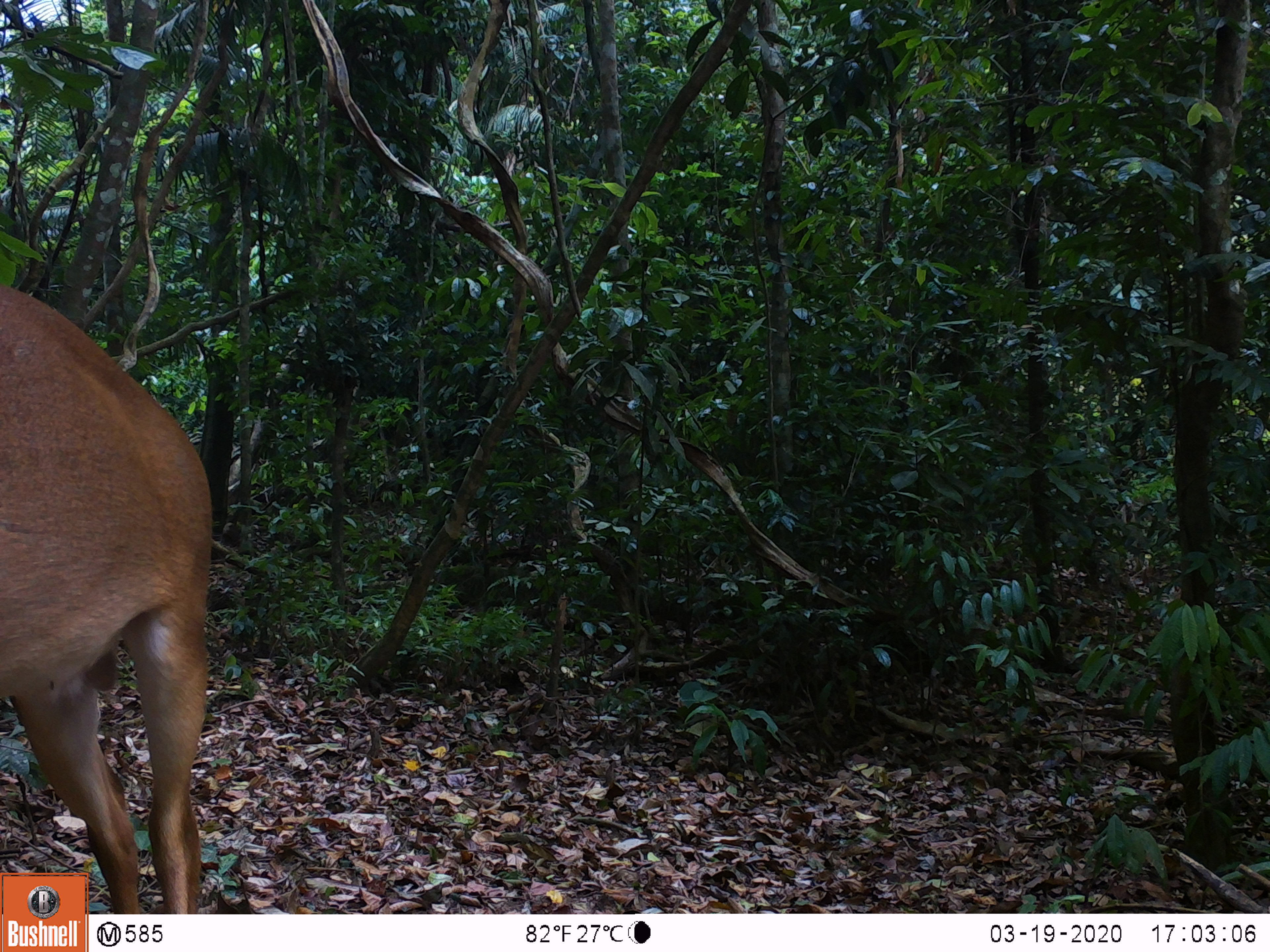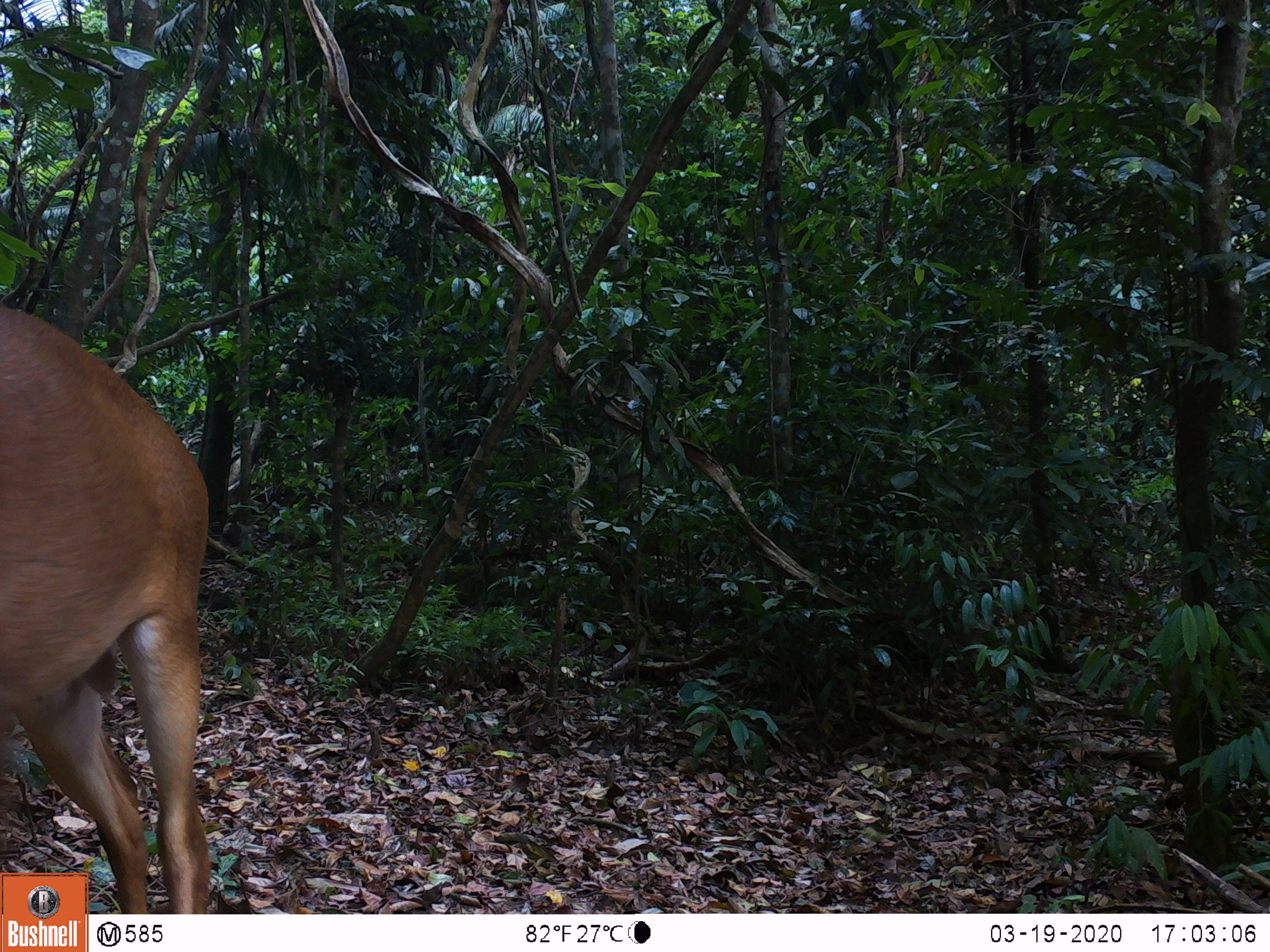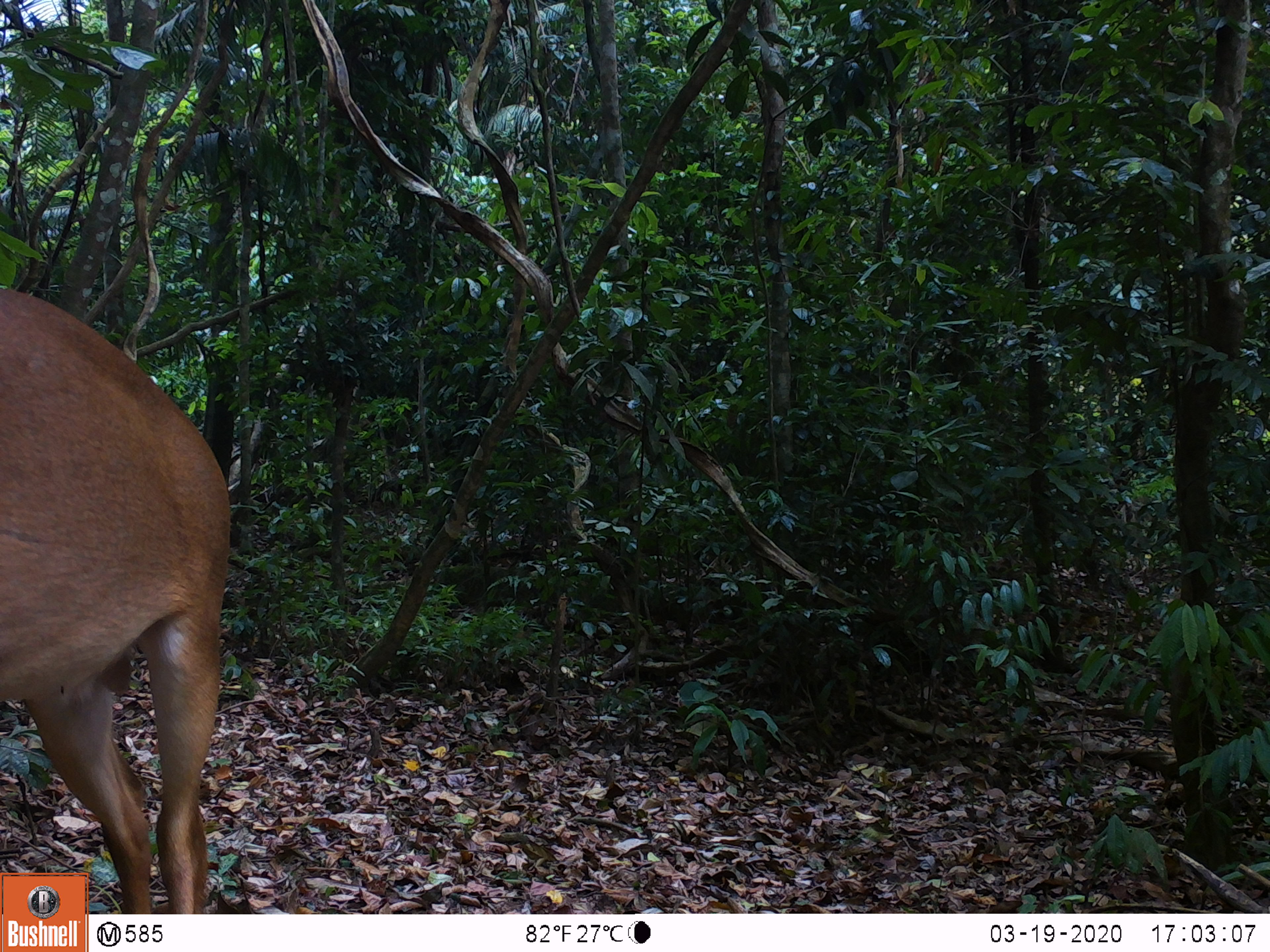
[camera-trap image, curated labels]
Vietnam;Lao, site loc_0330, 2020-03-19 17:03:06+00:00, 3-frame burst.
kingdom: Animalia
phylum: Chordata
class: Mammalia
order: Artiodactyla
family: Cervidae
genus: Muntiacus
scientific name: Muntiacus vuquangensis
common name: large-antlered muntjac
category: large antlered muntjac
Large antlered muntjac (large-antlered muntjac) (Muntiacus vuquangensis). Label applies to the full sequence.